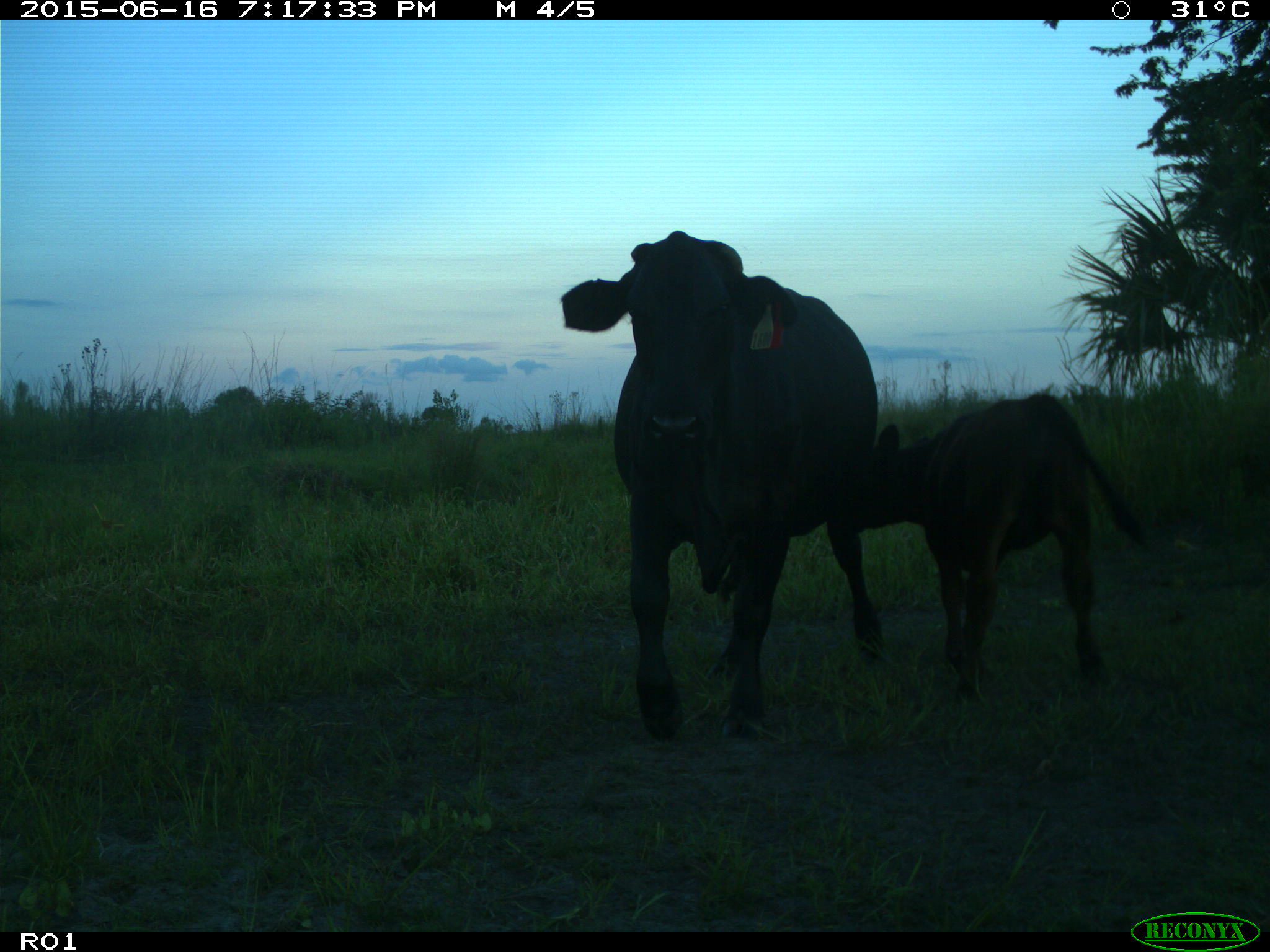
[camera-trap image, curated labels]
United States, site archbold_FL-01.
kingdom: Animalia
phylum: Chordata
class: Mammalia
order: Artiodactyla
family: Bovidae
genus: Bos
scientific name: Bos taurus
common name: domestic cow